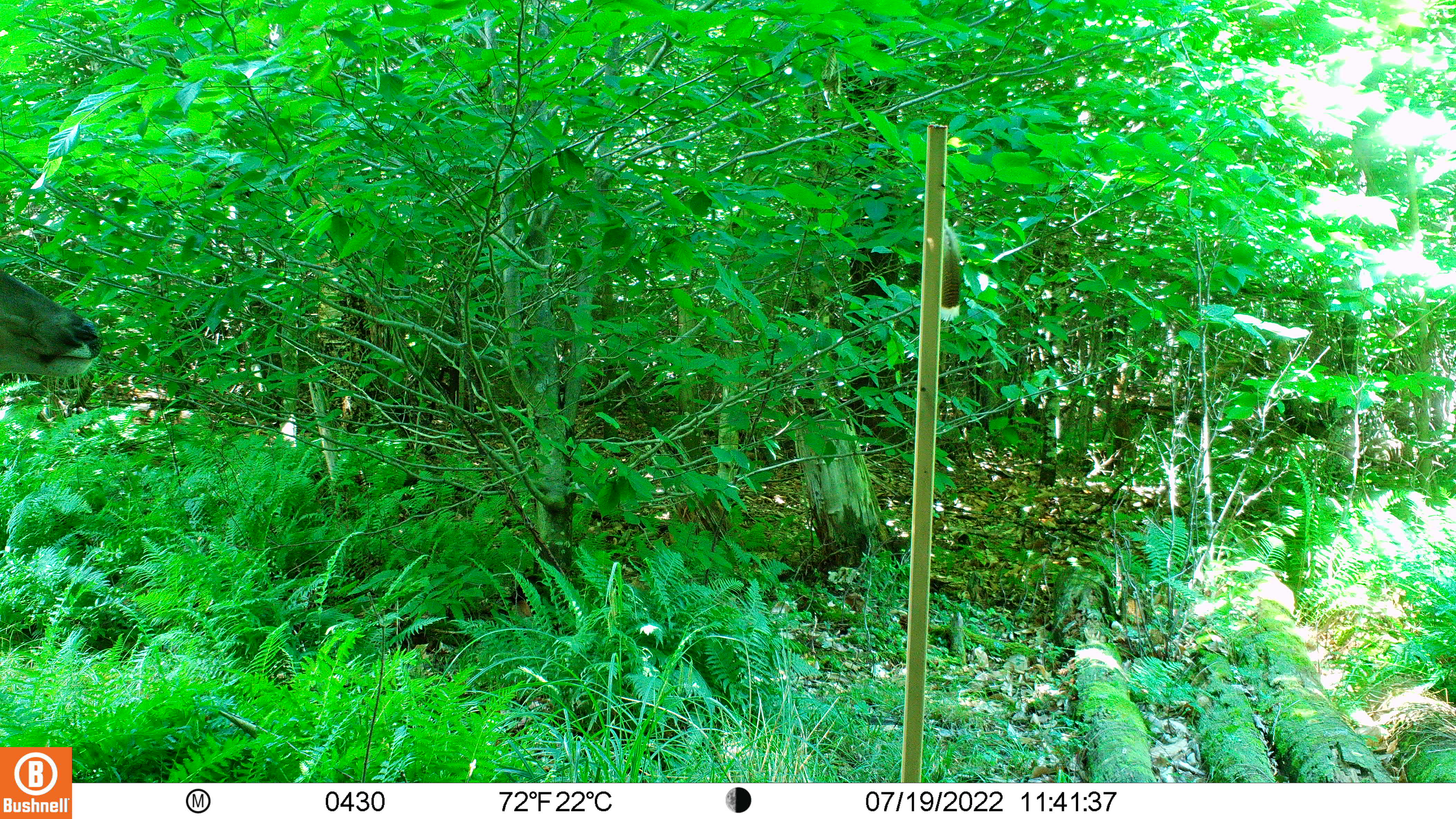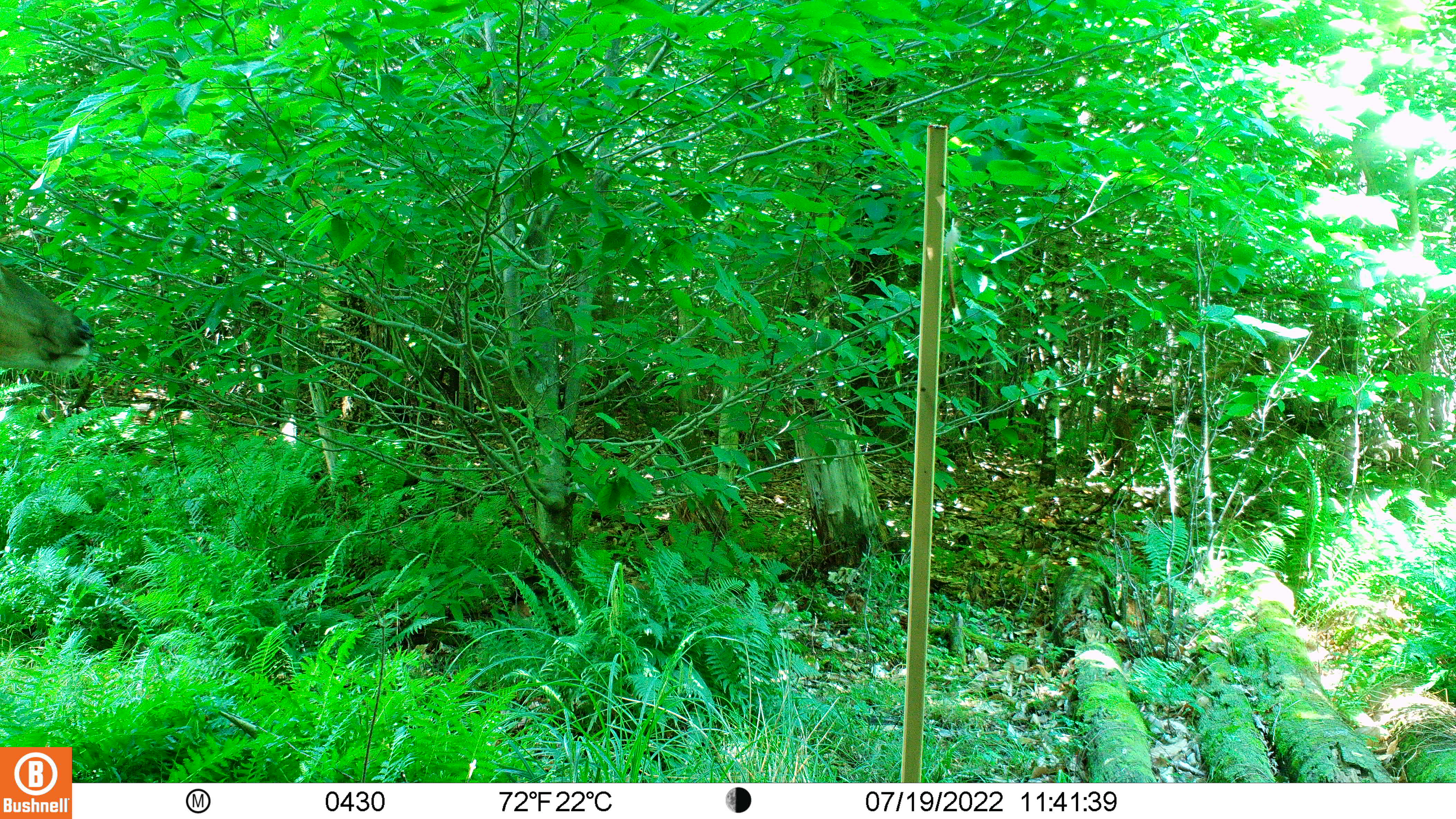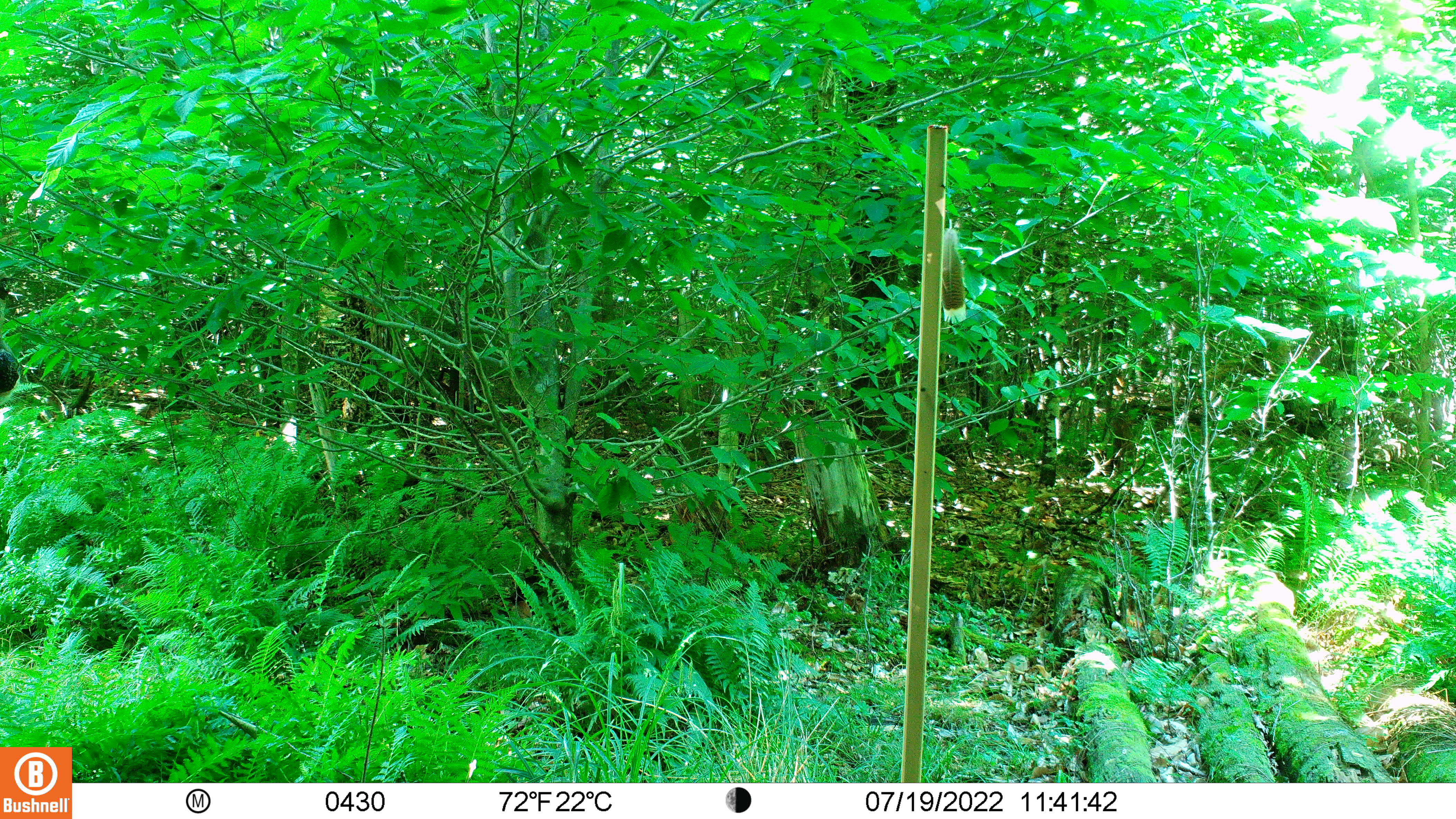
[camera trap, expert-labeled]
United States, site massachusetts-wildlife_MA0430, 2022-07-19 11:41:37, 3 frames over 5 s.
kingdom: Animalia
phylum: Chordata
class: Mammalia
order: Artiodactyla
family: Cervidae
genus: Odocoileus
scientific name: Odocoileus virginianus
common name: white-tailed deer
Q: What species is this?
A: White-tailed deer (Odocoileus virginianus).